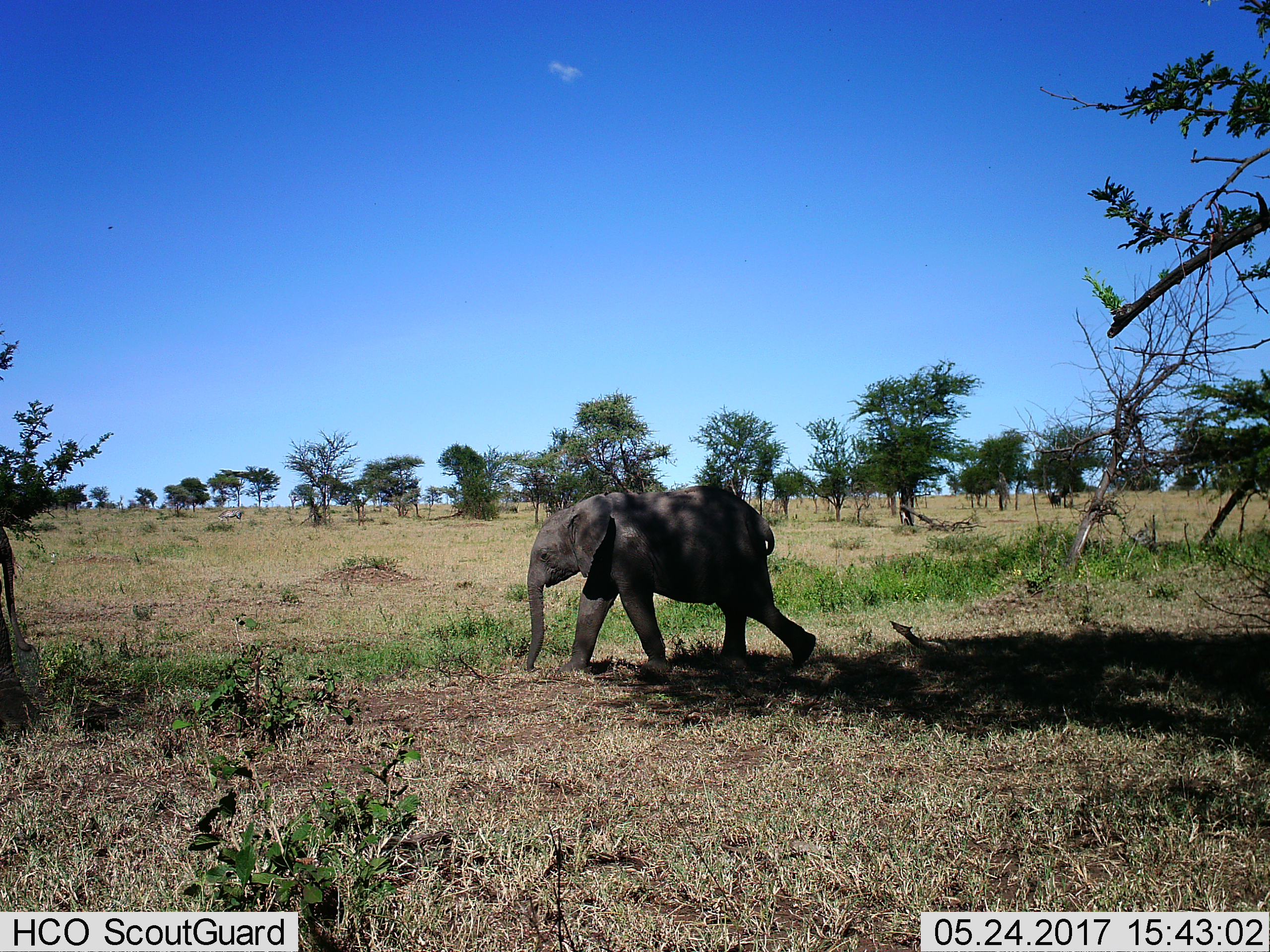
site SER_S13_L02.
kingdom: Animalia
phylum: Chordata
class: Mammalia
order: Proboscidea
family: Elephantidae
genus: Loxodonta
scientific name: Loxodonta africana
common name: african bush elephant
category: elephant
Elephant (african bush elephant) (Loxodonta africana), count 1. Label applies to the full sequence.